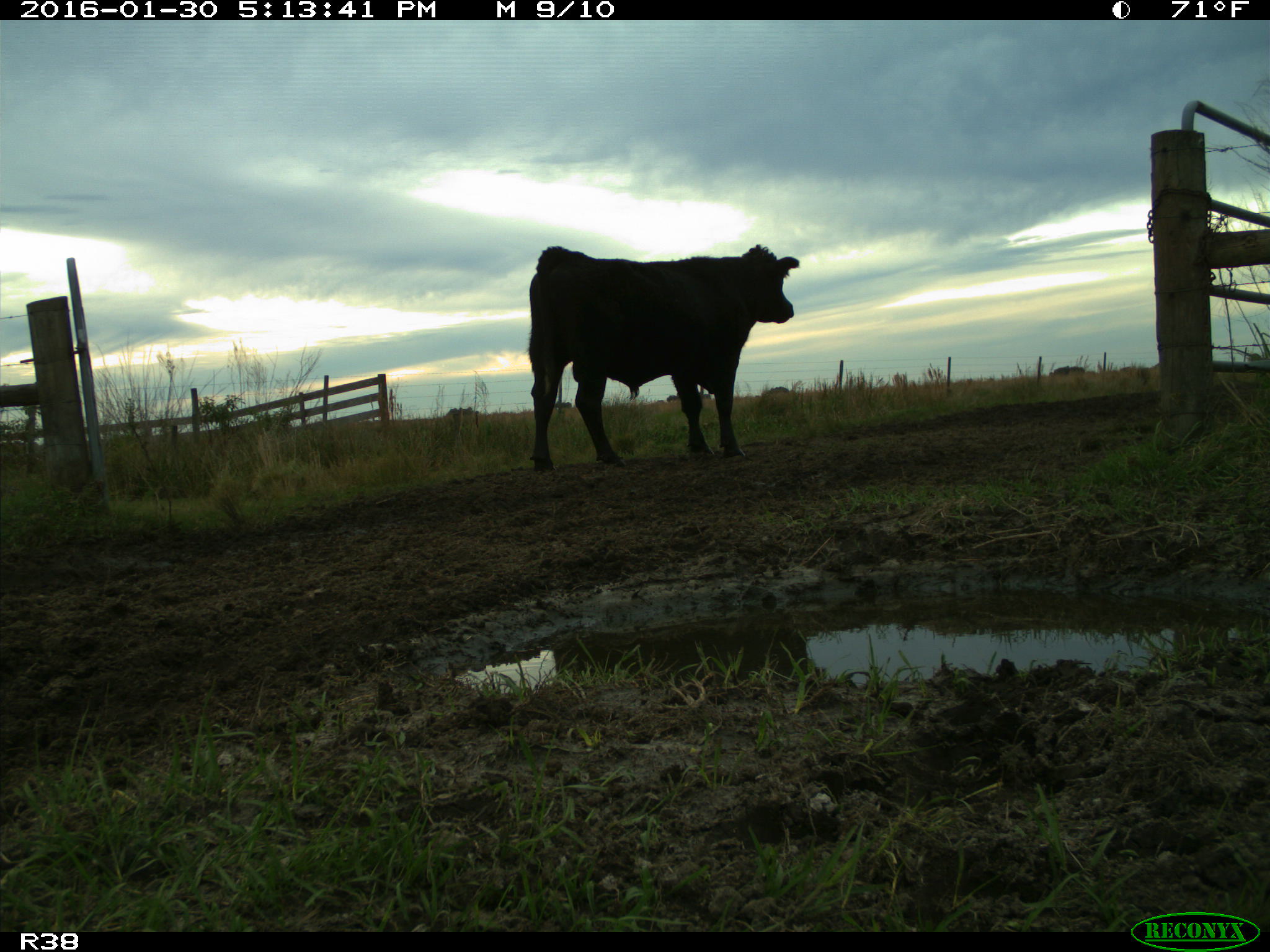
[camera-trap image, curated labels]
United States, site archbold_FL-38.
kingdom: Animalia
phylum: Chordata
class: Mammalia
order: Artiodactyla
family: Bovidae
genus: Bos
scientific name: Bos taurus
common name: domestic cow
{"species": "Bos taurus (domestic cow)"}